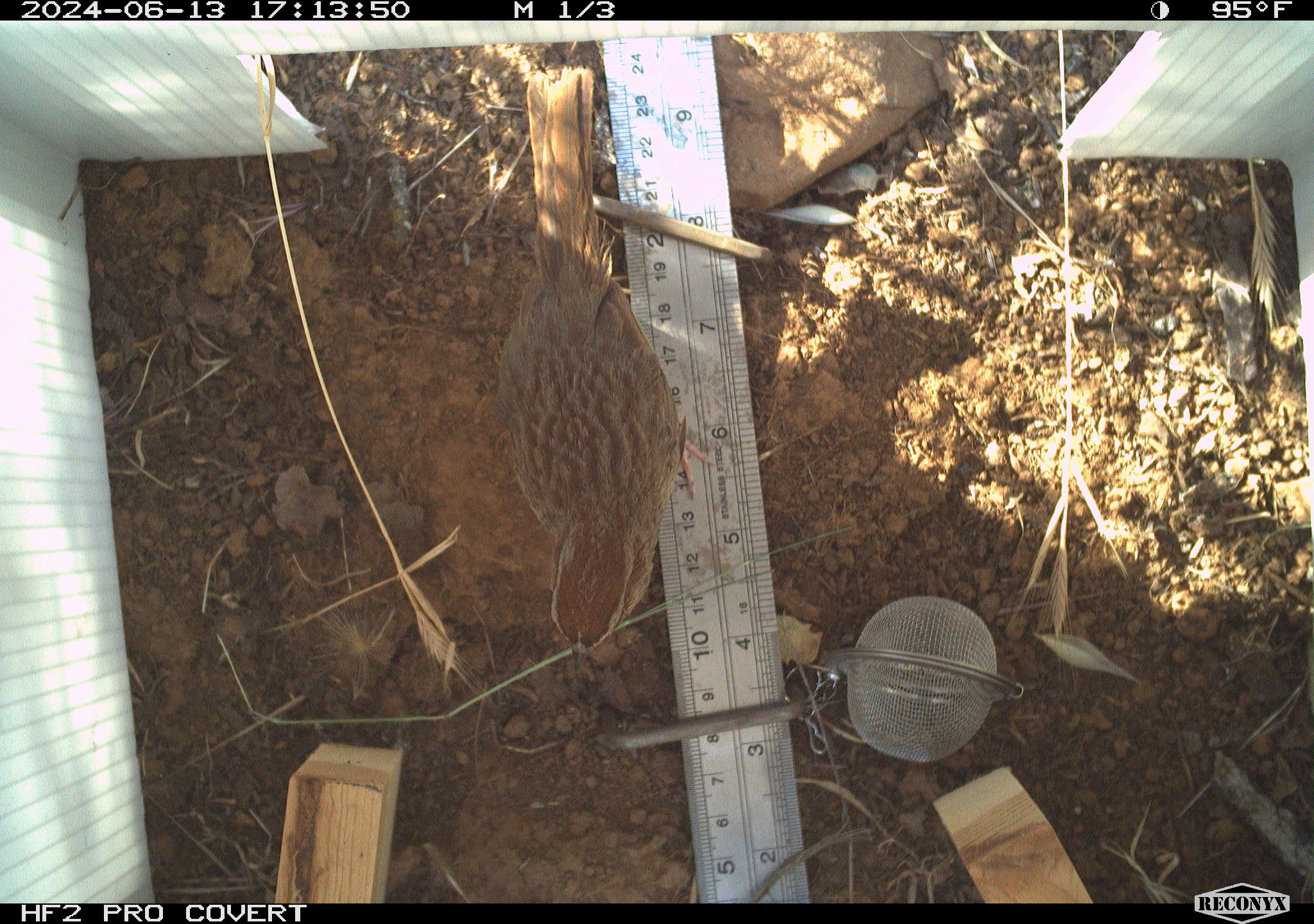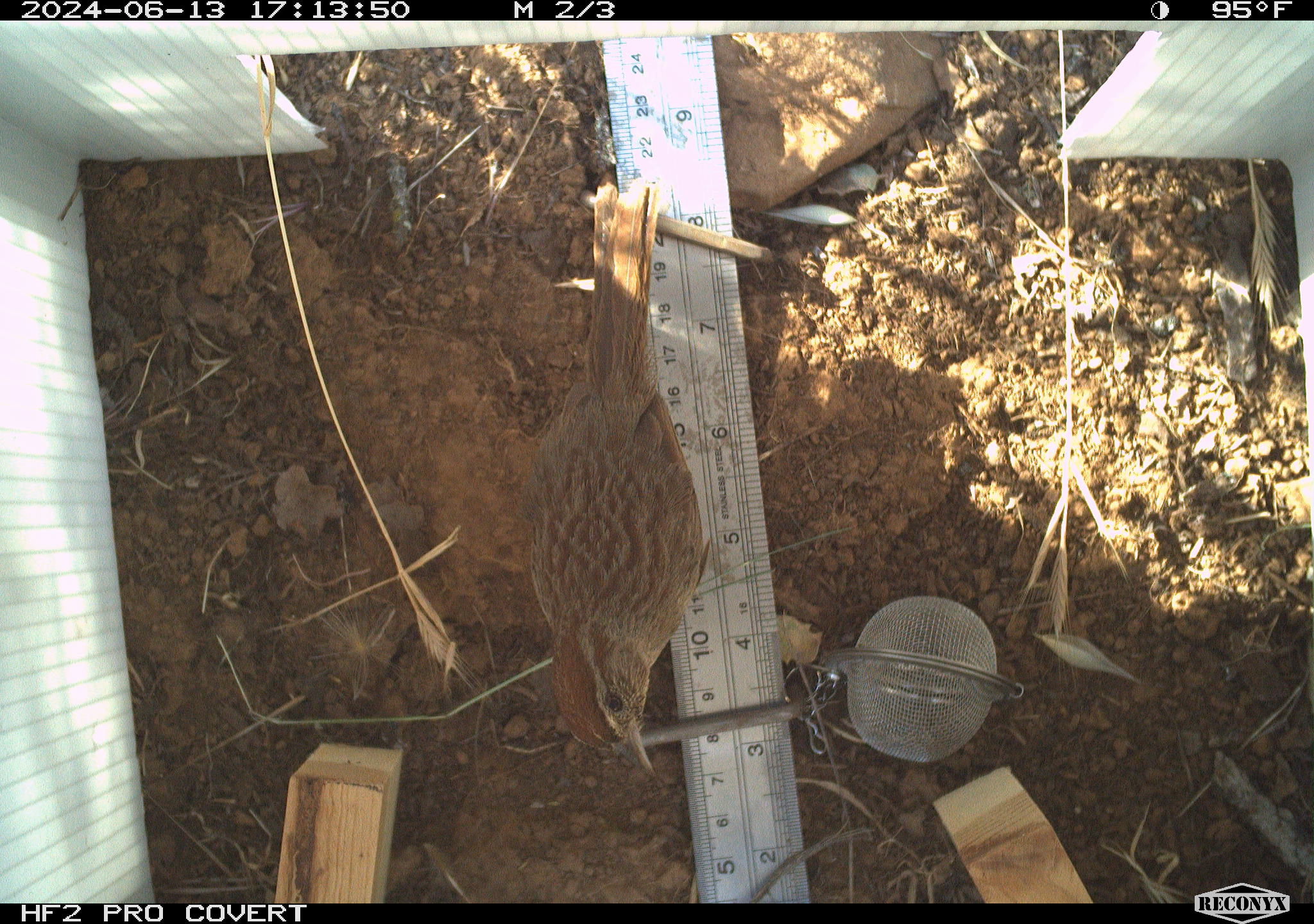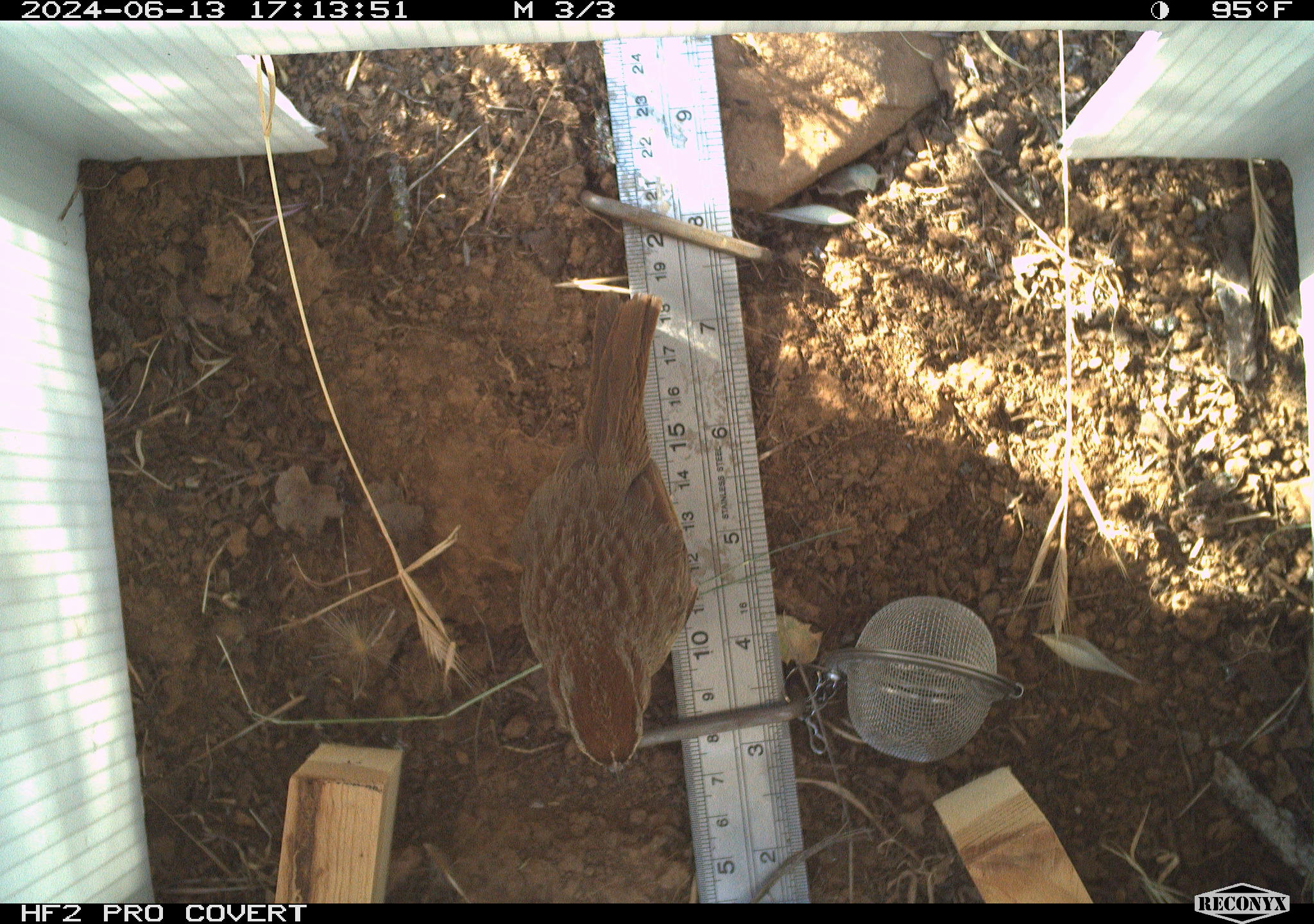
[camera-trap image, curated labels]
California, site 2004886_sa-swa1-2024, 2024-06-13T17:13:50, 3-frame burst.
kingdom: Animalia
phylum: Chordata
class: Aves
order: Passeriformes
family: Passerellidae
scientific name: Passerellidae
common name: new world sparrows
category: passerellidae family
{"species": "passerellidae family (new world sparrows) (Passerellidae)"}